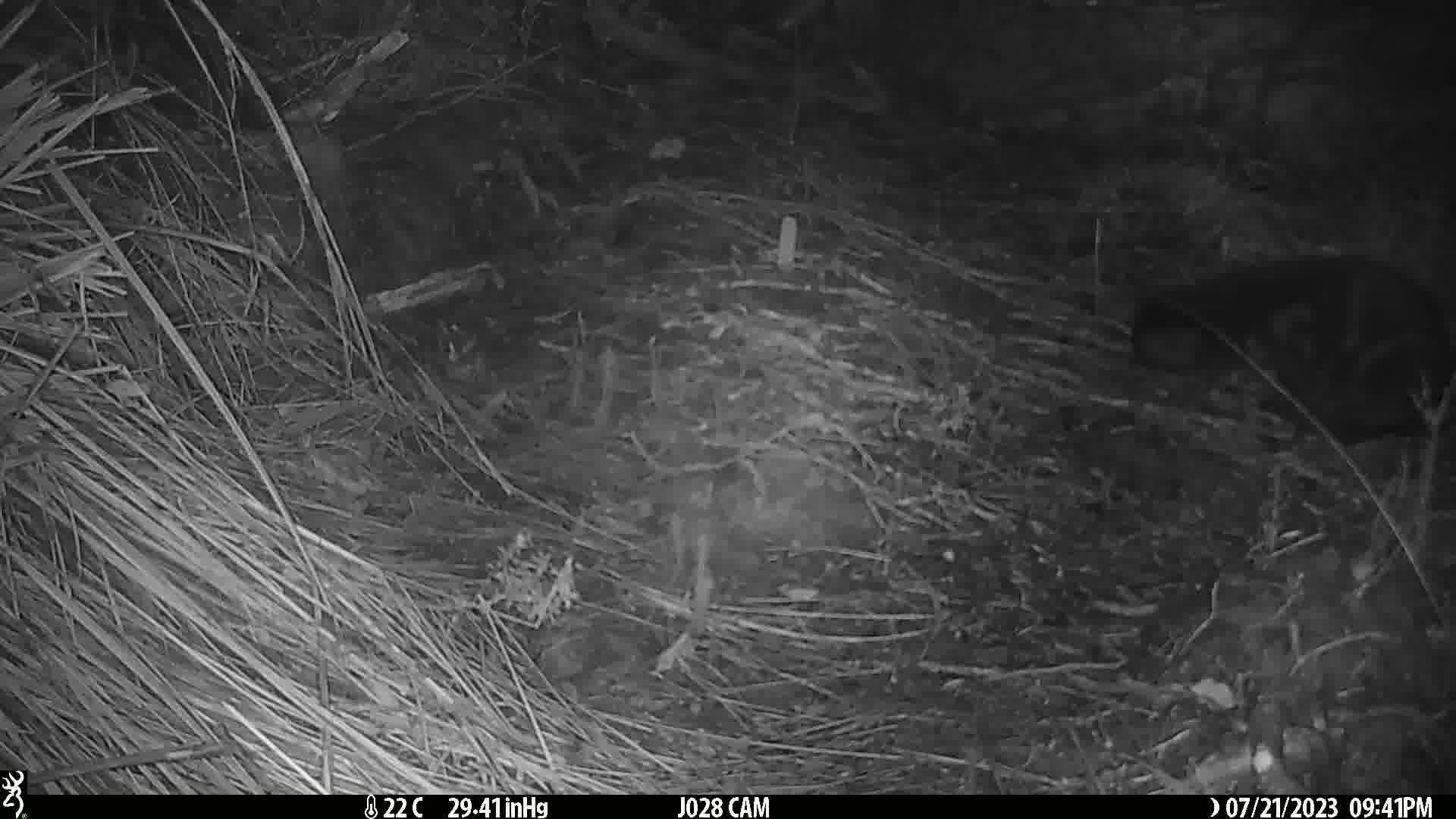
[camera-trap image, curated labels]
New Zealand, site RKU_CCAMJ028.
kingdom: Animalia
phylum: Chordata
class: Mammalia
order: Carnivora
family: Felidae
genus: Felis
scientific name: Felis catus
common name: domestic cat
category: cat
Cat (domestic cat) (Felis catus).